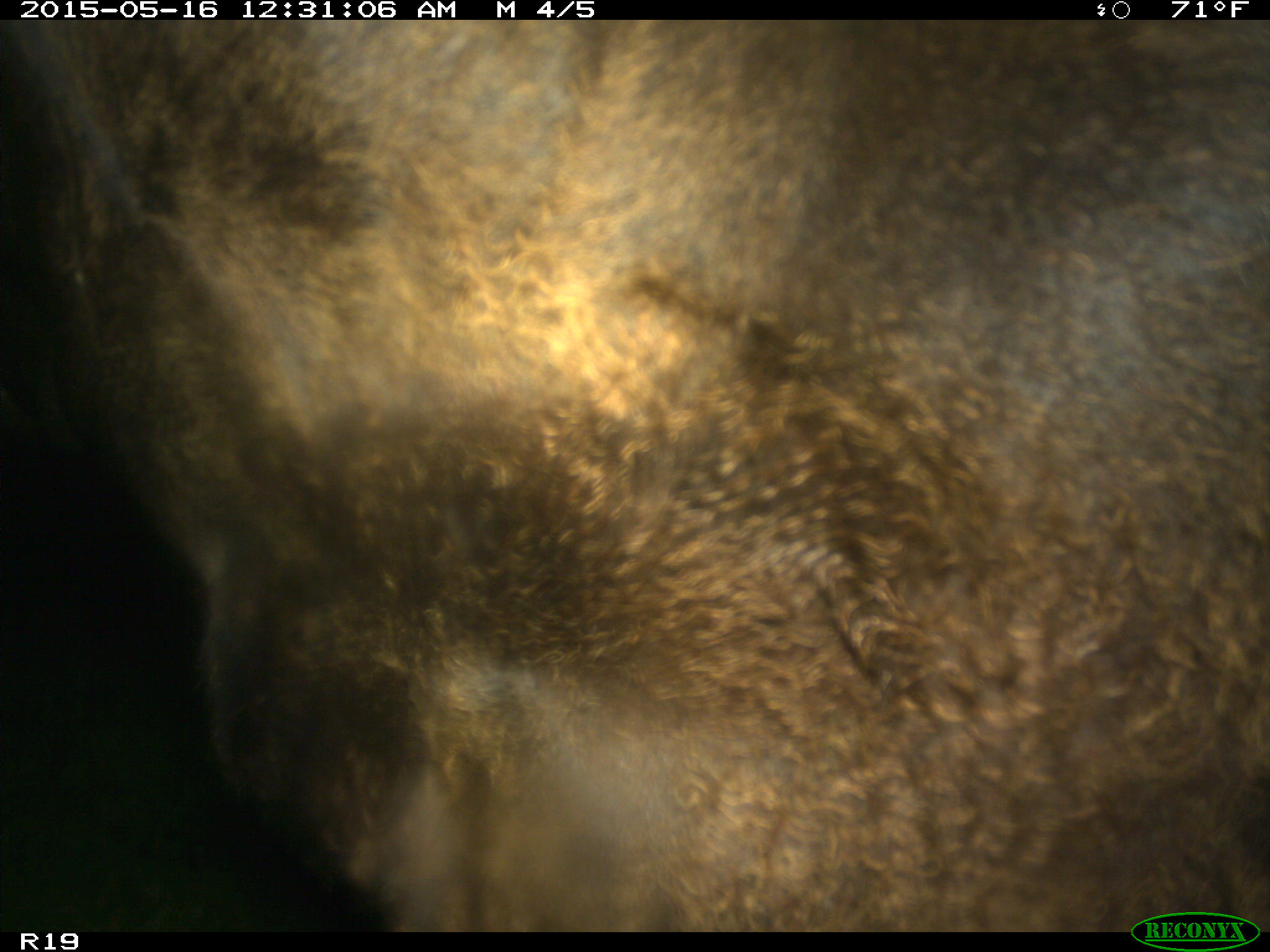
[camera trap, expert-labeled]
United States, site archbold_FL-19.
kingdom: Animalia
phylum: Chordata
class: Mammalia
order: Artiodactyla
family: Bovidae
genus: Bos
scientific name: Bos taurus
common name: domestic cow